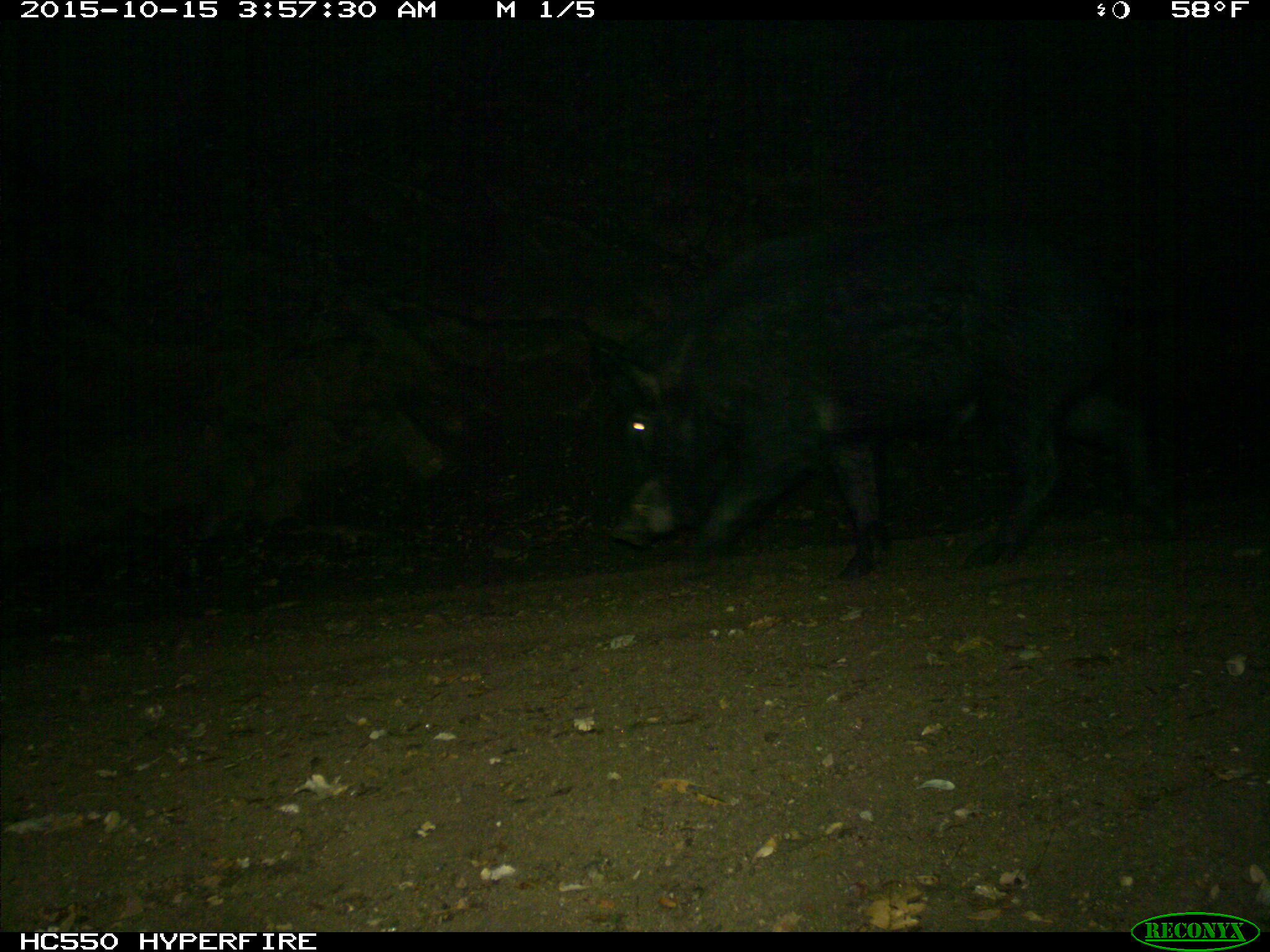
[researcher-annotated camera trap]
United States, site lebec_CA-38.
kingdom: Animalia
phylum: Chordata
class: Mammalia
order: Artiodactyla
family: Suidae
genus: Sus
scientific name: Sus scrofa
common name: wild boar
Sus scrofa (wild boar).